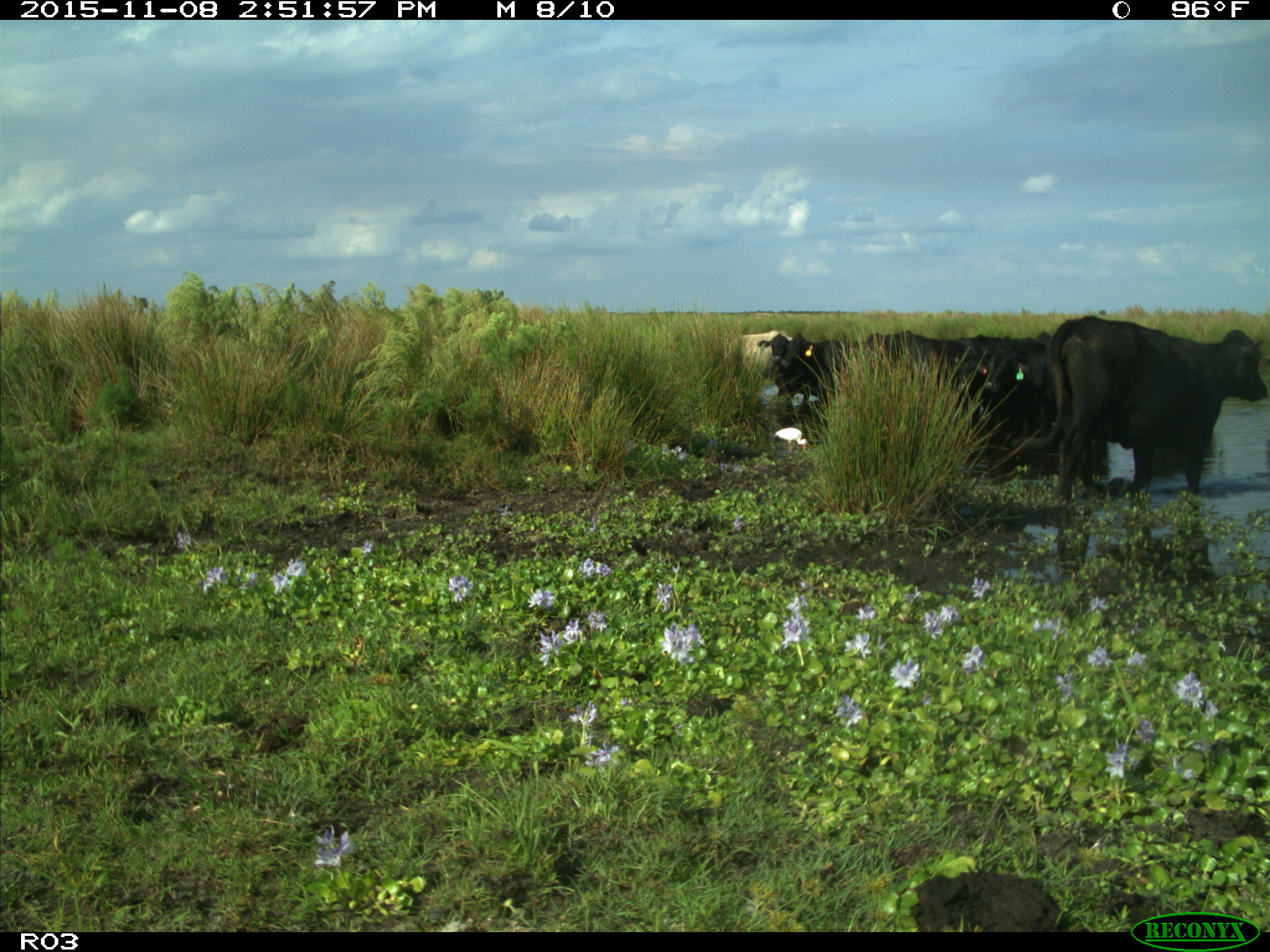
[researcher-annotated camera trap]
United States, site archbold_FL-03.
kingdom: Animalia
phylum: Chordata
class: Mammalia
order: Artiodactyla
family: Bovidae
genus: Bos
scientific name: Bos taurus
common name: domestic cow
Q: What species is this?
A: Bos taurus (domestic cow).